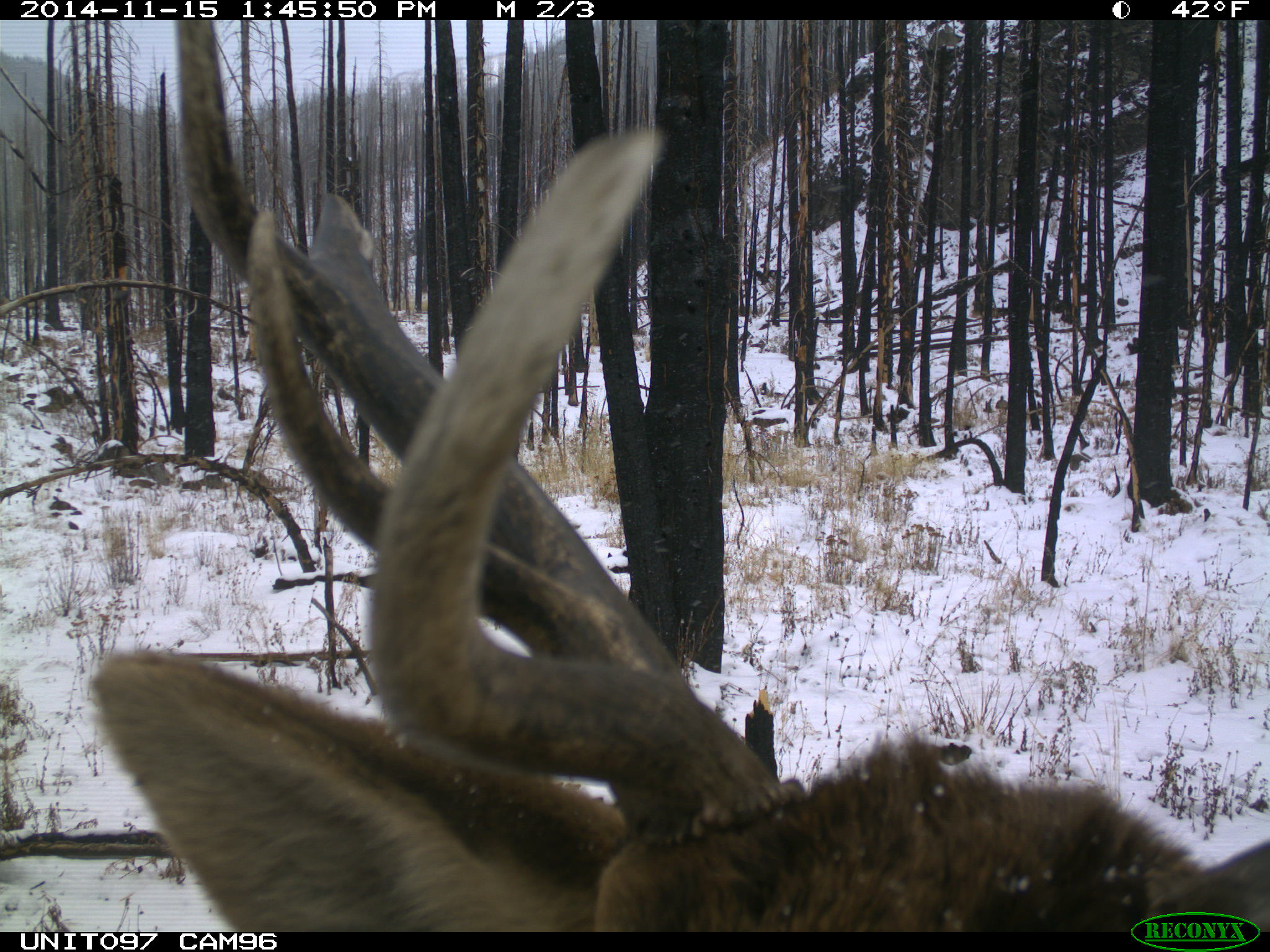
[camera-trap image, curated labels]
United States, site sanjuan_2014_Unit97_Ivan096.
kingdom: Animalia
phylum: Chordata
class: Mammalia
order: Artiodactyla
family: Cervidae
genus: Cervus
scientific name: Cervus elaphus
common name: red deer